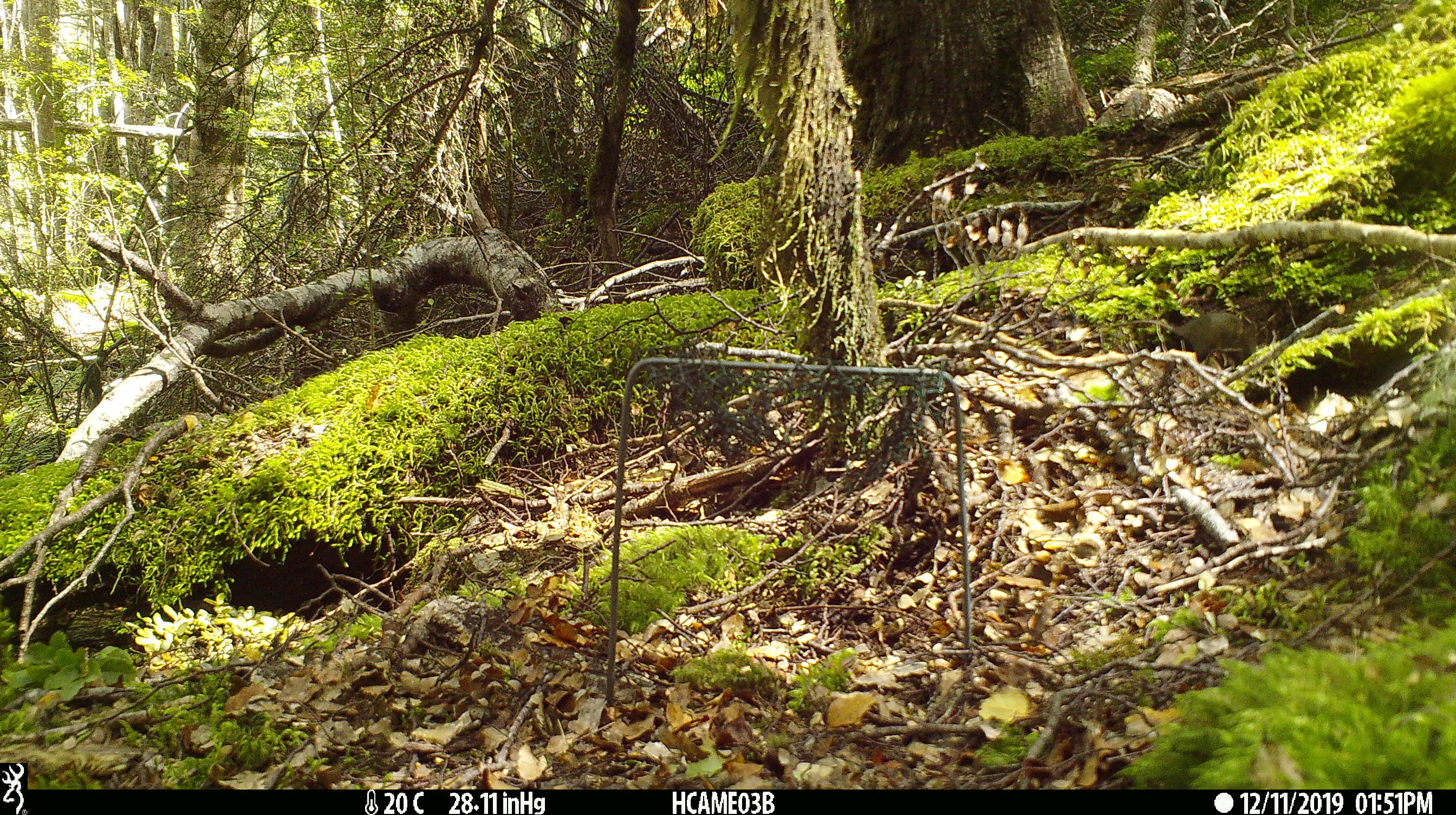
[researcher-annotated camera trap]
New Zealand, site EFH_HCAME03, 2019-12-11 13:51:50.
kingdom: Animalia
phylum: Chordata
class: Mammalia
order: Rodentia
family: Muridae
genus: Mus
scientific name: Mus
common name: mouse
Mouse (Mus).